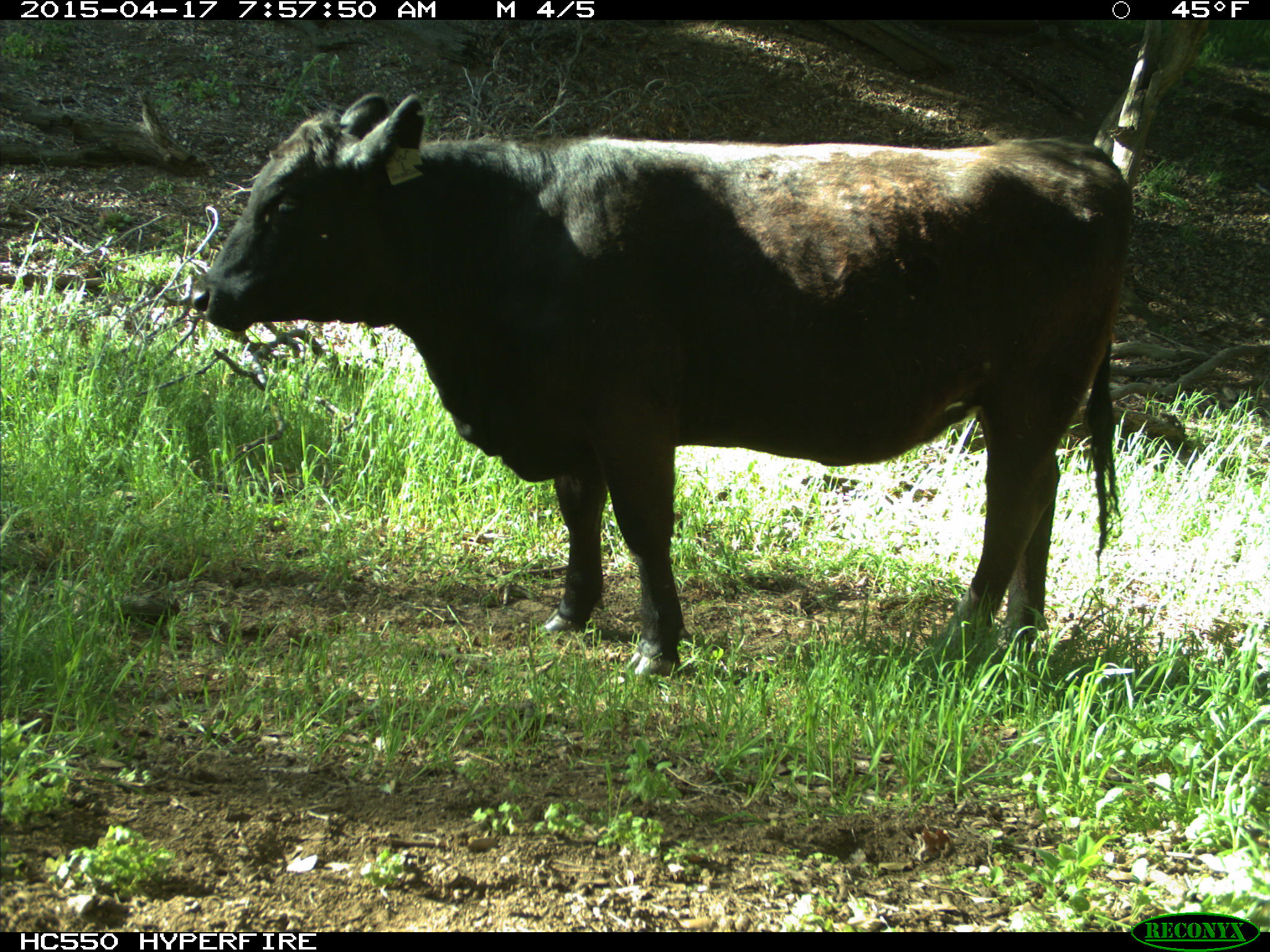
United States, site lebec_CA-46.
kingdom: Animalia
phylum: Chordata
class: Mammalia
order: Artiodactyla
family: Bovidae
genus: Bos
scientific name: Bos taurus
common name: domestic cow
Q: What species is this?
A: Bos taurus (domestic cow).